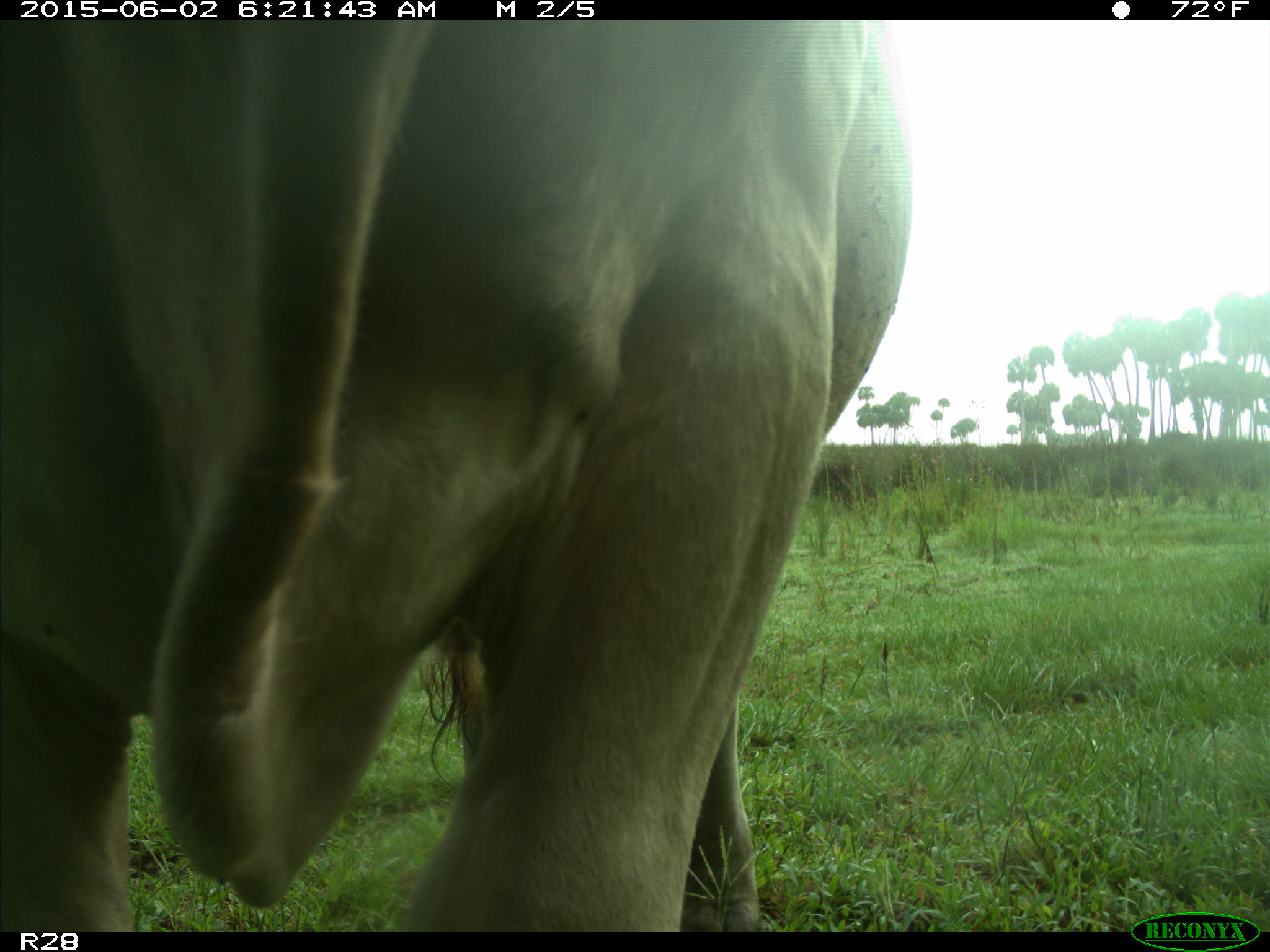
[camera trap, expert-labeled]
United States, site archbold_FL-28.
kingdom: Animalia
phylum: Chordata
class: Mammalia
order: Artiodactyla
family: Bovidae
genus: Bos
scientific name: Bos taurus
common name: domestic cow